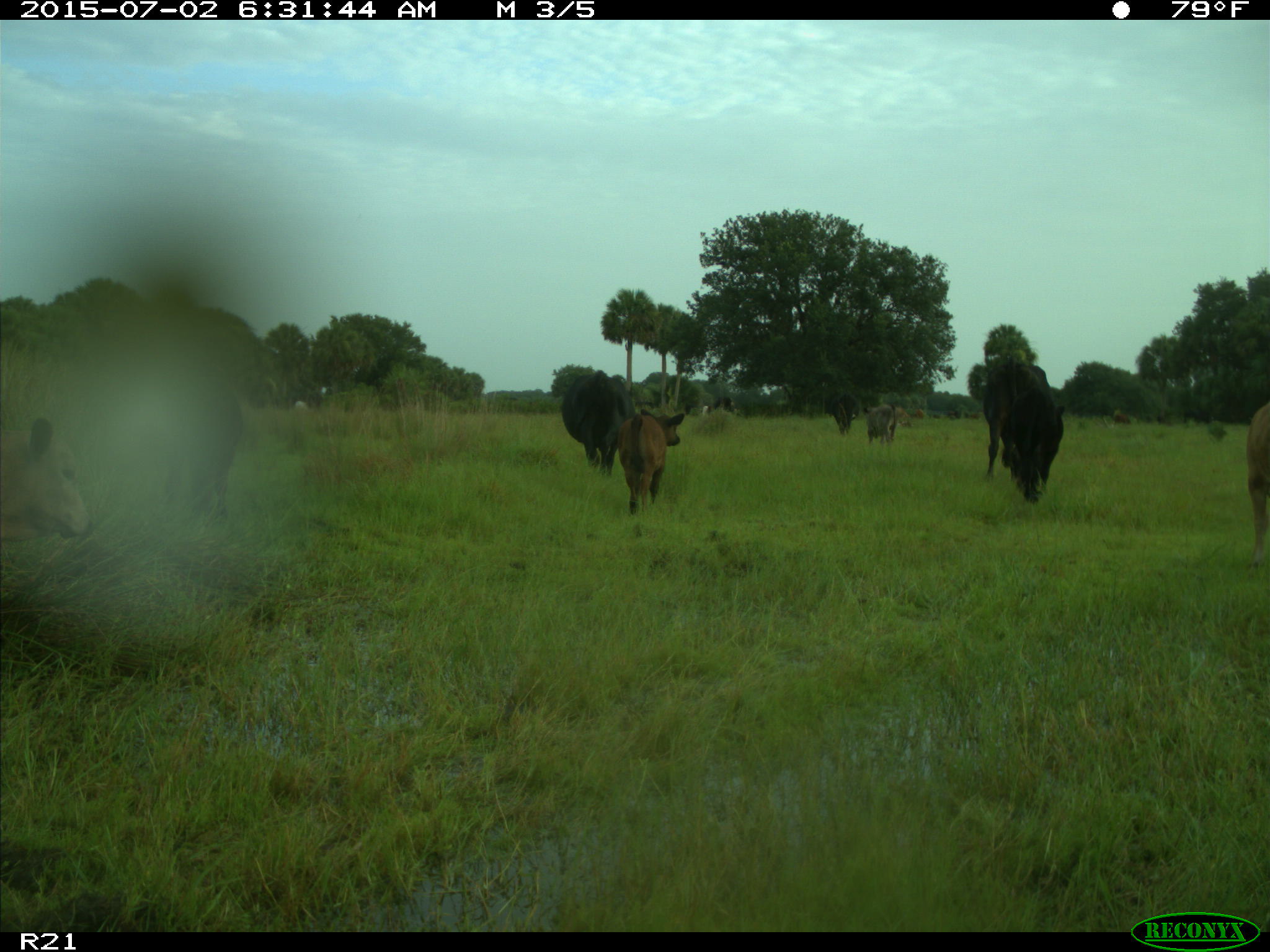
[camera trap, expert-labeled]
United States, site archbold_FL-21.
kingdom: Animalia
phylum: Chordata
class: Mammalia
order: Artiodactyla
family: Bovidae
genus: Bos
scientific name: Bos taurus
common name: domestic cow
Bos taurus (domestic cow).